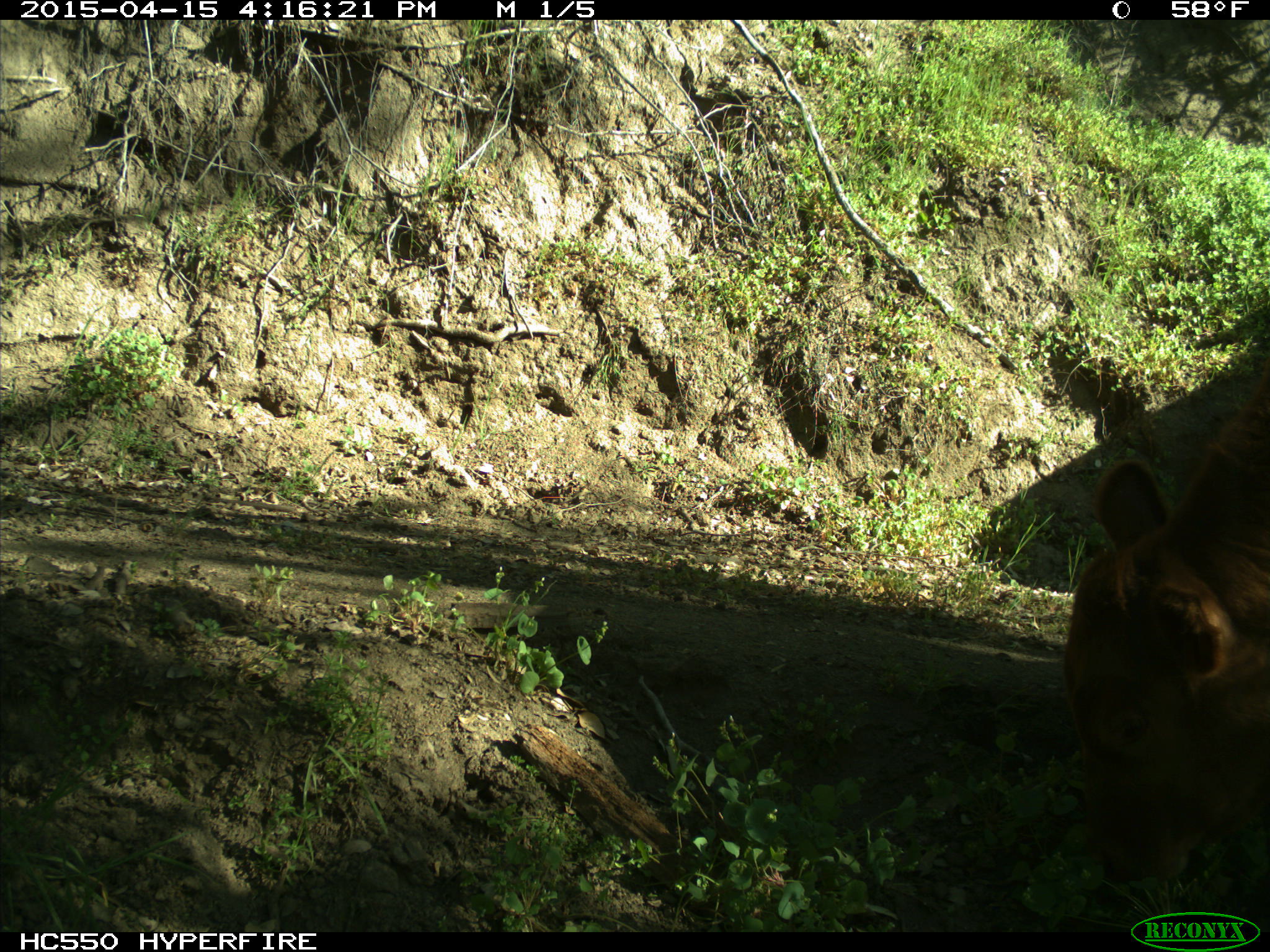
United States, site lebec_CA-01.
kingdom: Animalia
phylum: Chordata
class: Mammalia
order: Artiodactyla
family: Bovidae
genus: Bos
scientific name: Bos taurus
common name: domestic cow